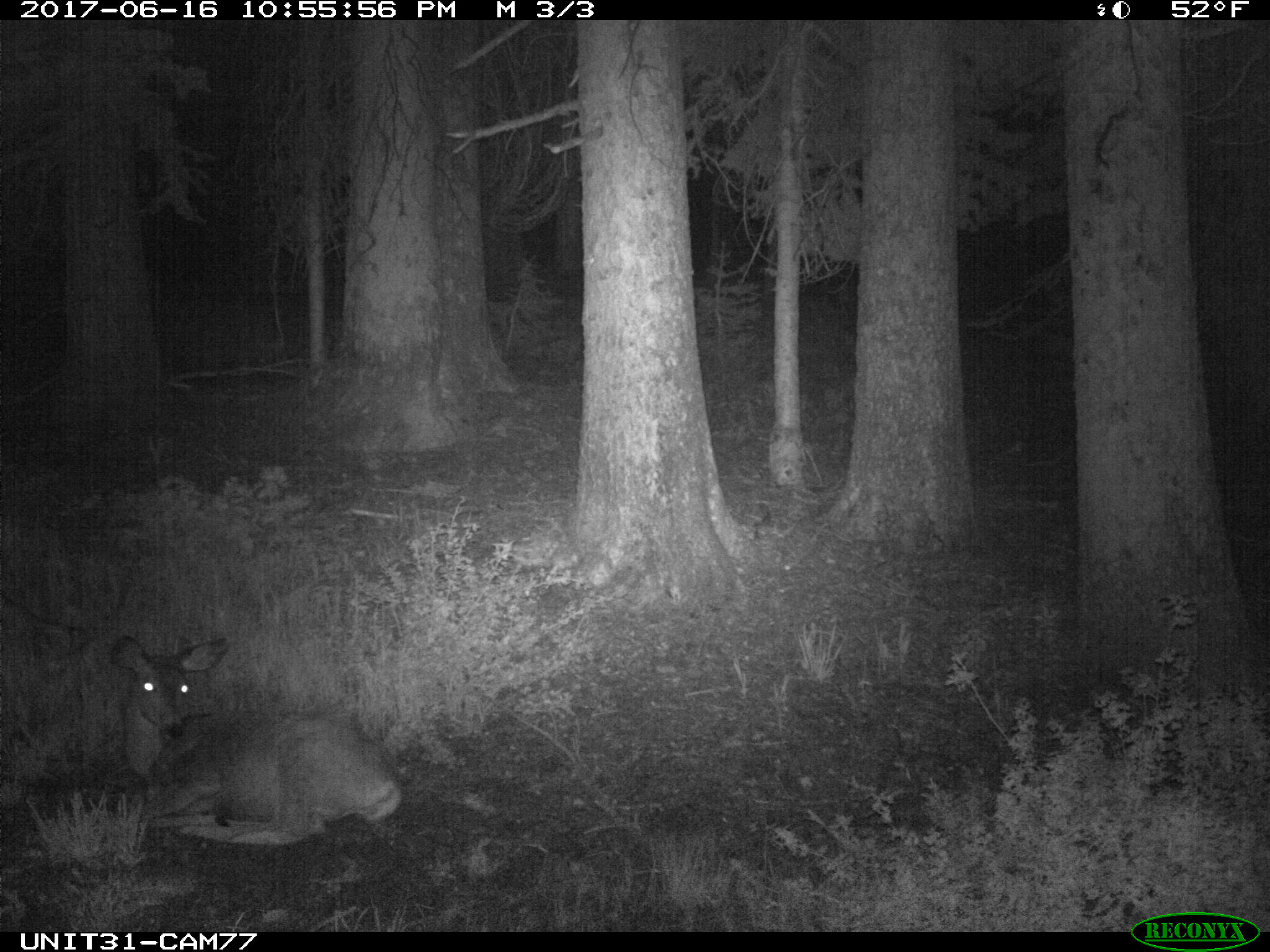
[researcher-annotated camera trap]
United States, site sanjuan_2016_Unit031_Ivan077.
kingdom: Animalia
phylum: Chordata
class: Mammalia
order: Artiodactyla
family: Cervidae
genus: Odocoileus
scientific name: Odocoileus hemionus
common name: mule deer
Odocoileus hemionus (mule deer).